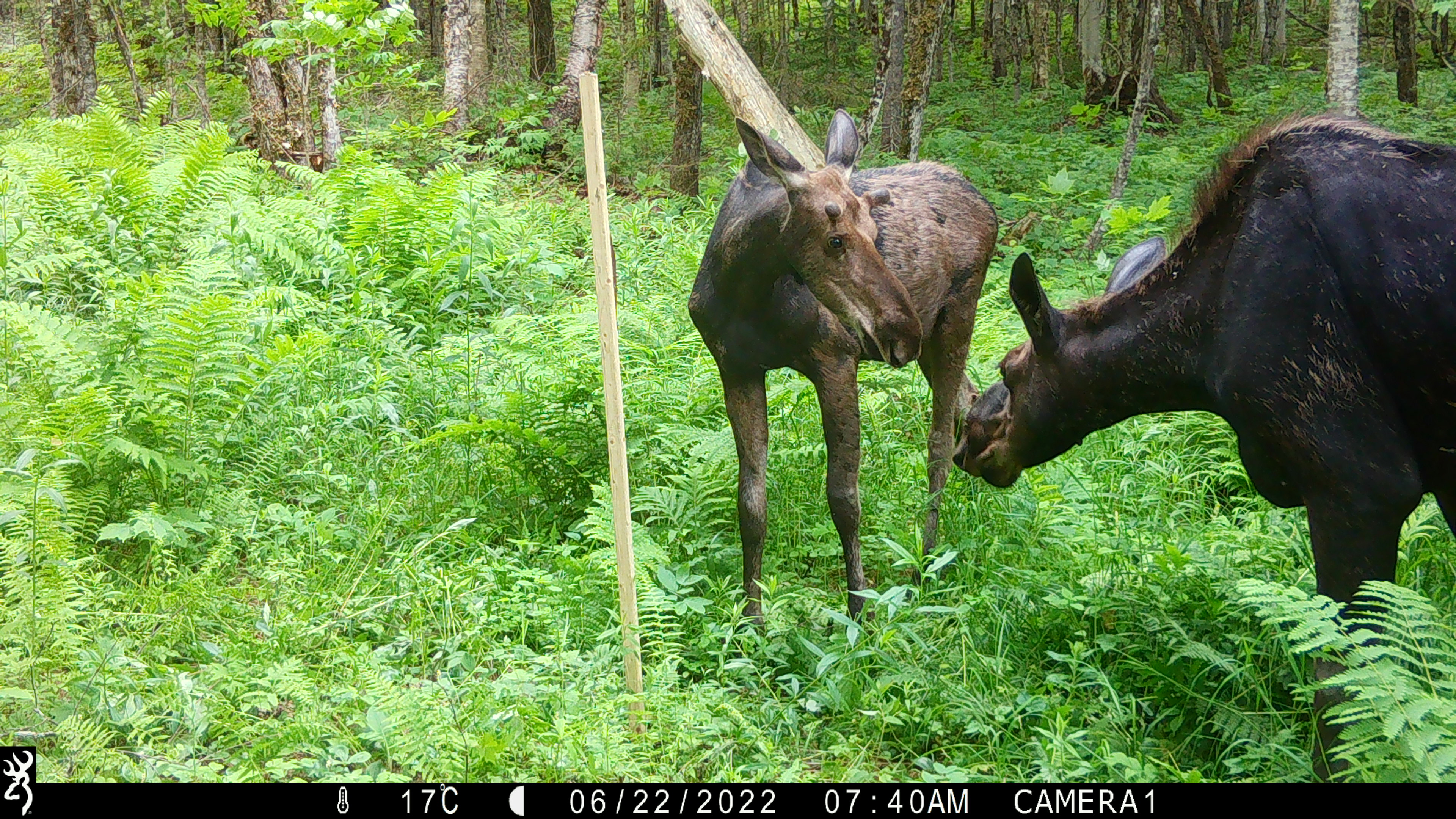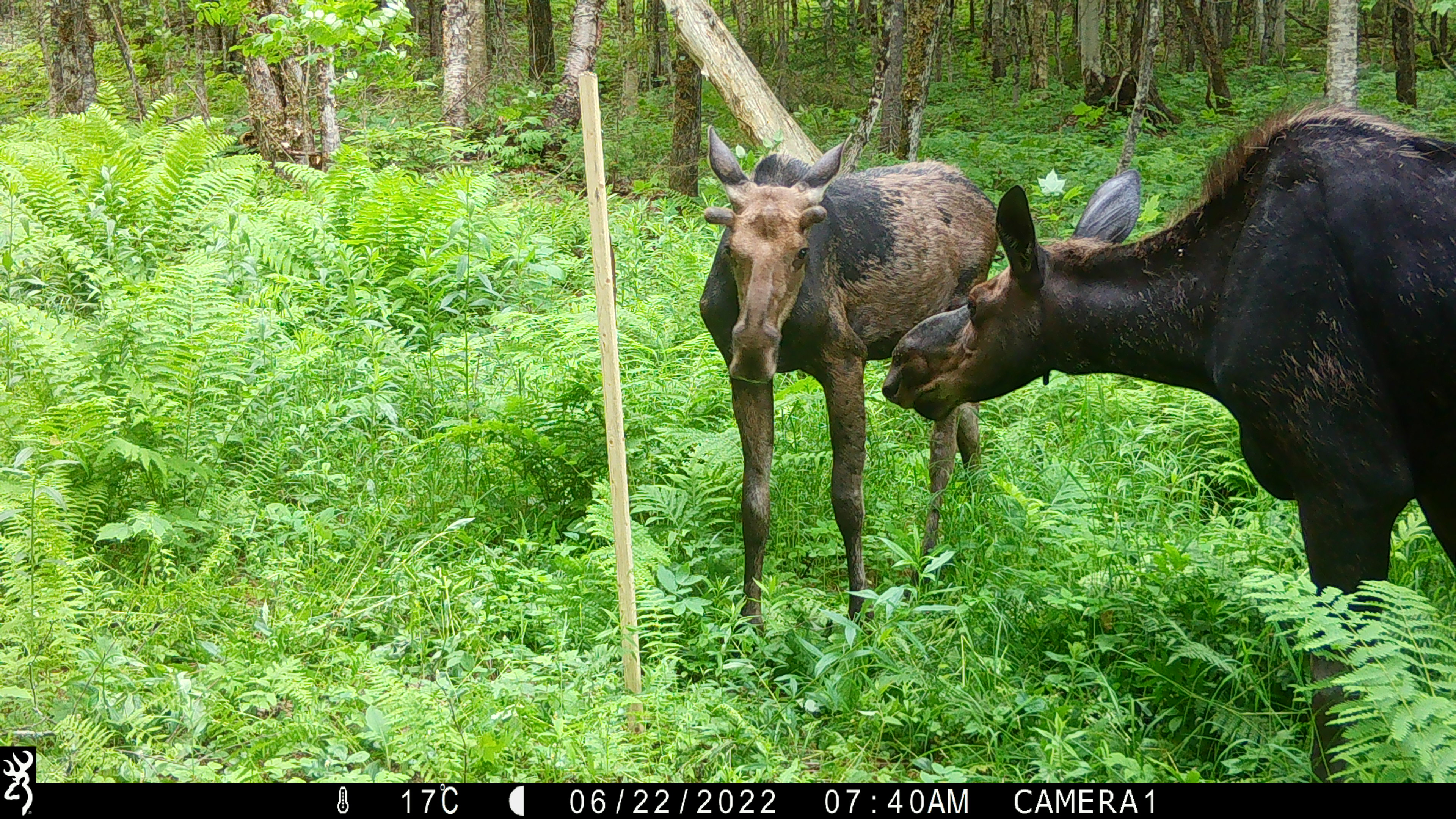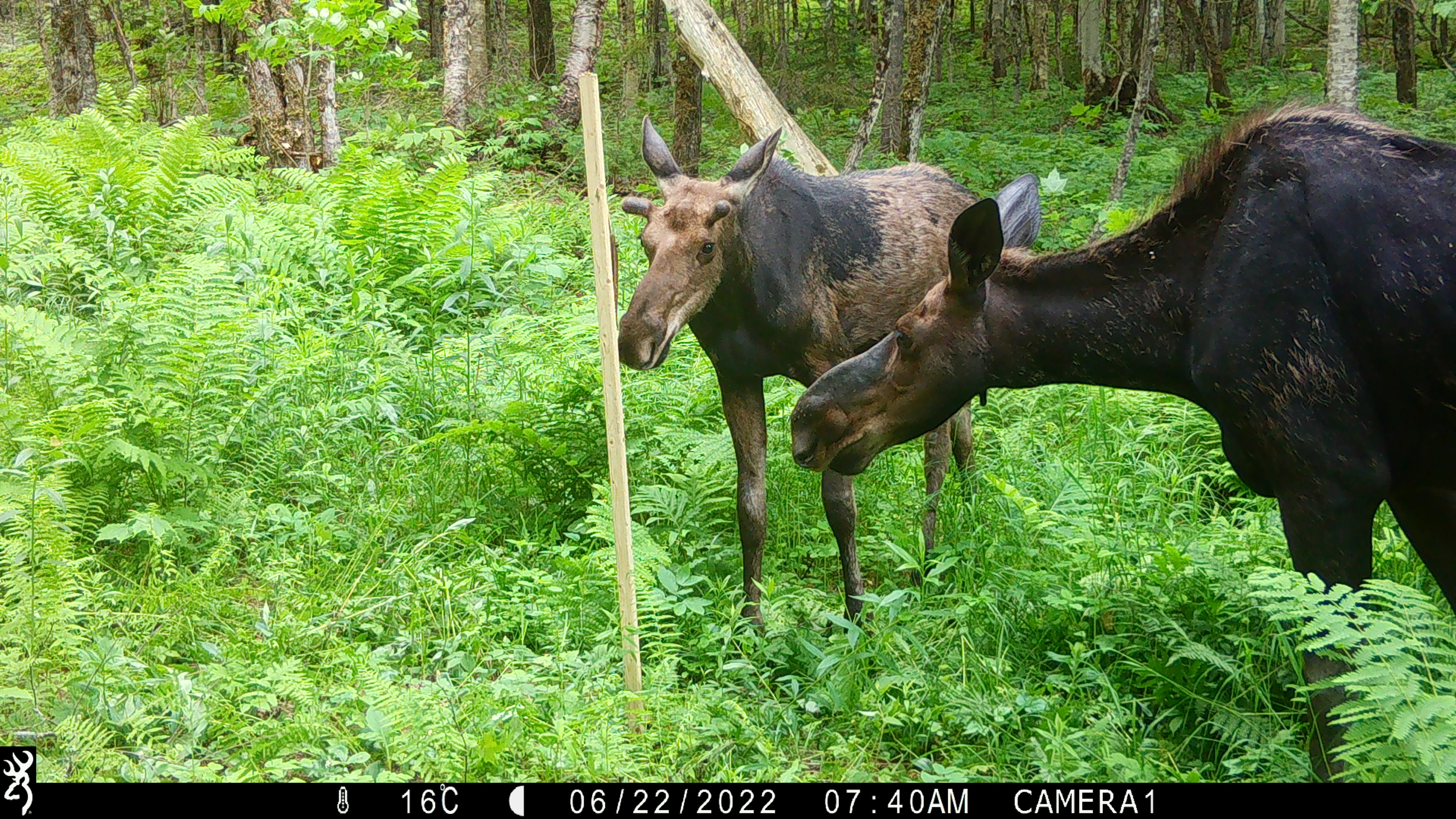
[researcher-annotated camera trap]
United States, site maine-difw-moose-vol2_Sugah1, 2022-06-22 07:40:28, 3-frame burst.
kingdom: Animalia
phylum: Chordata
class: Mammalia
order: Artiodactyla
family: Cervidae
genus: Alces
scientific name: Alces alces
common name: moose